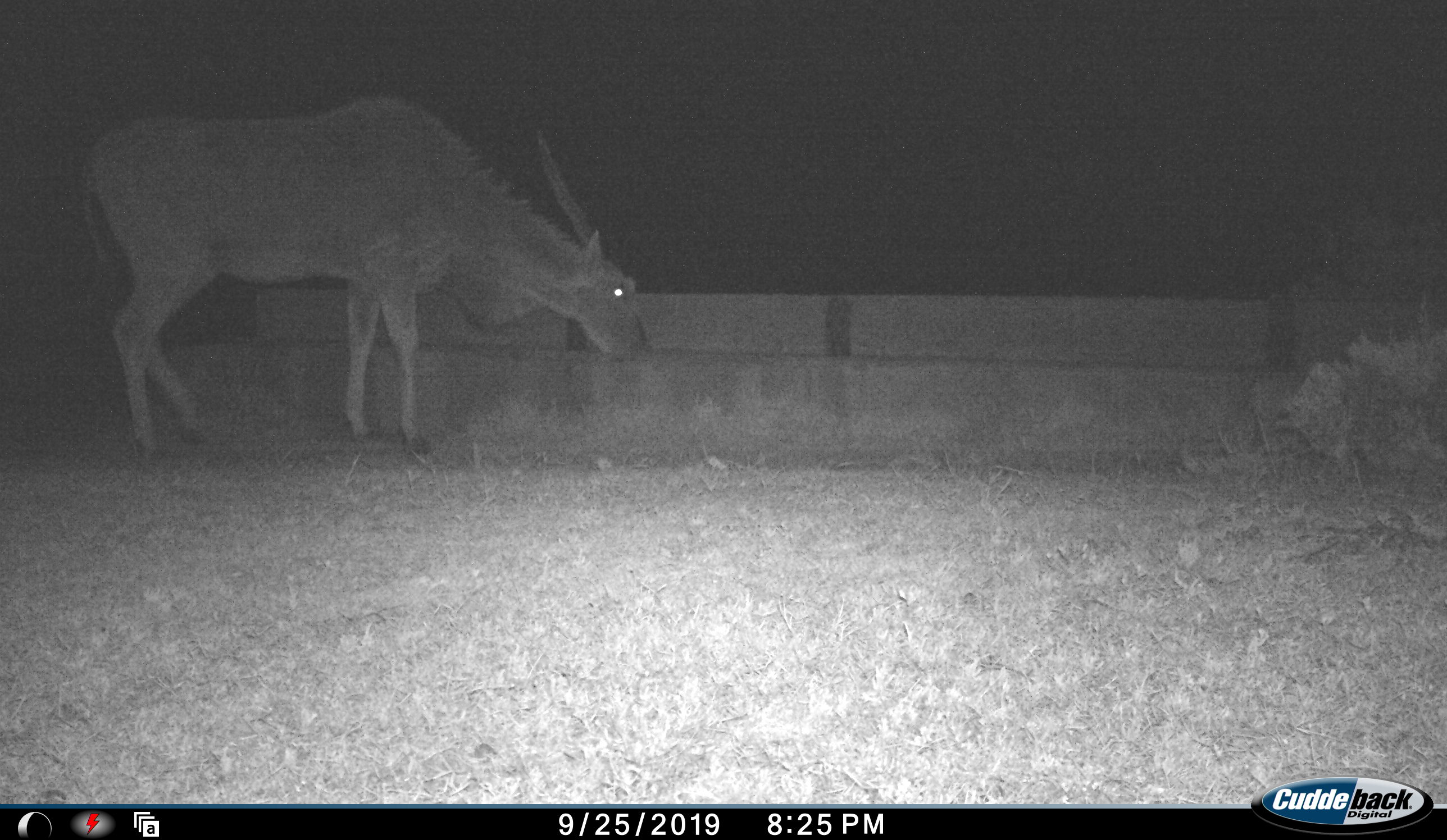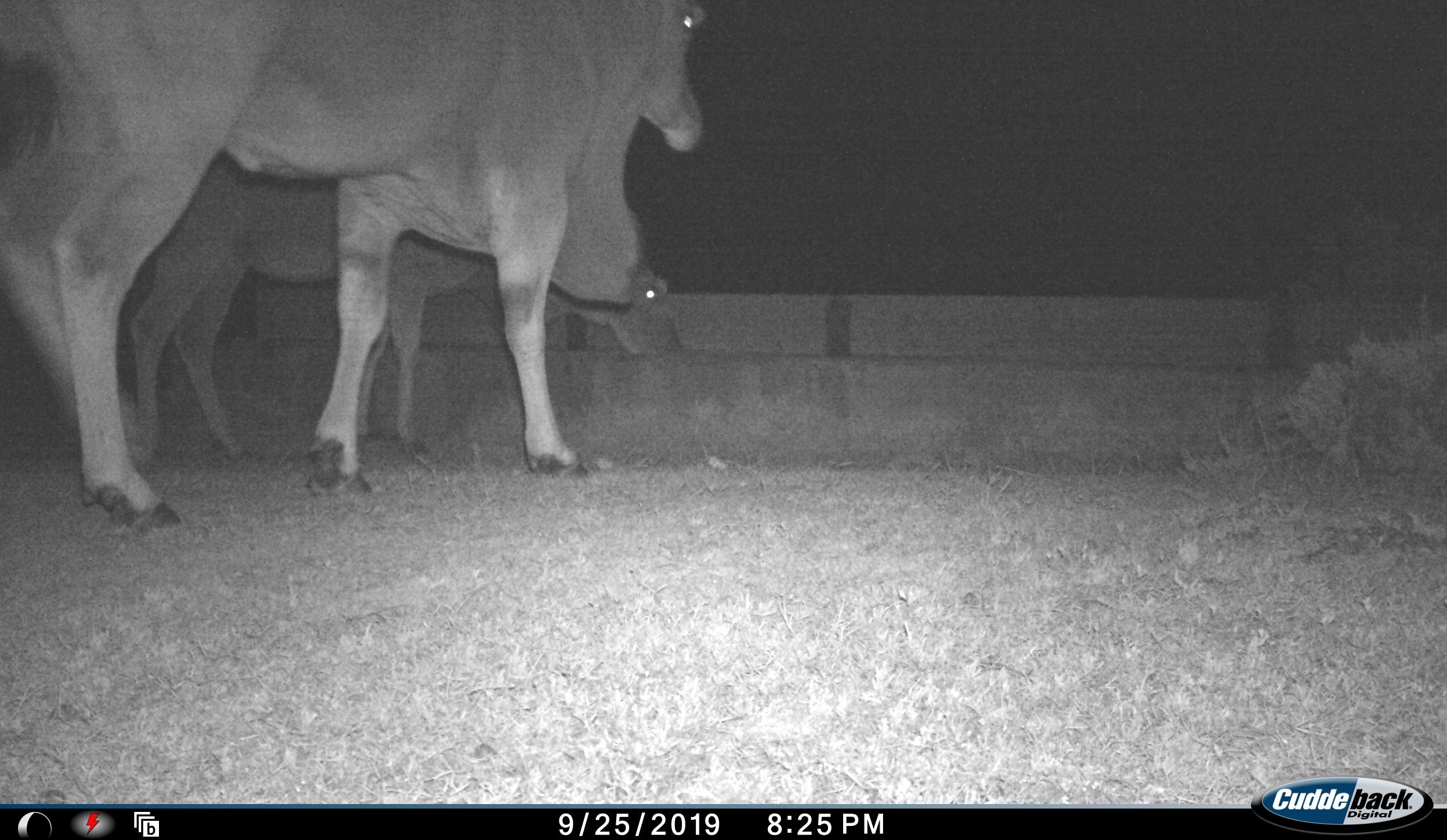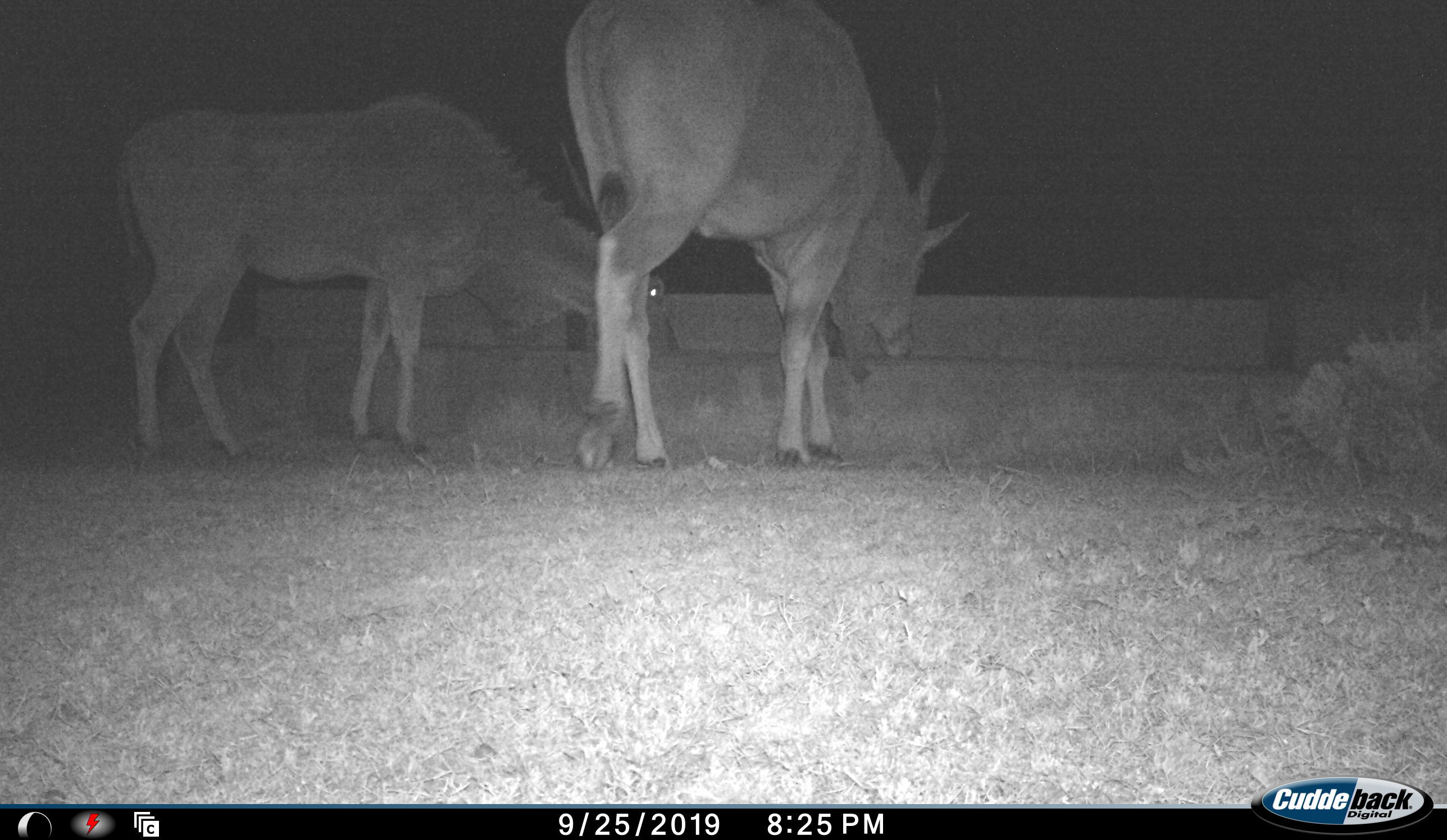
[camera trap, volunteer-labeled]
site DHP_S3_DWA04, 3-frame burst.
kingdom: Animalia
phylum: Chordata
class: Mammalia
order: Artiodactyla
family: Bovidae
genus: Tragelaphus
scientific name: Tragelaphus oryx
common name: eland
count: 2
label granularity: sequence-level